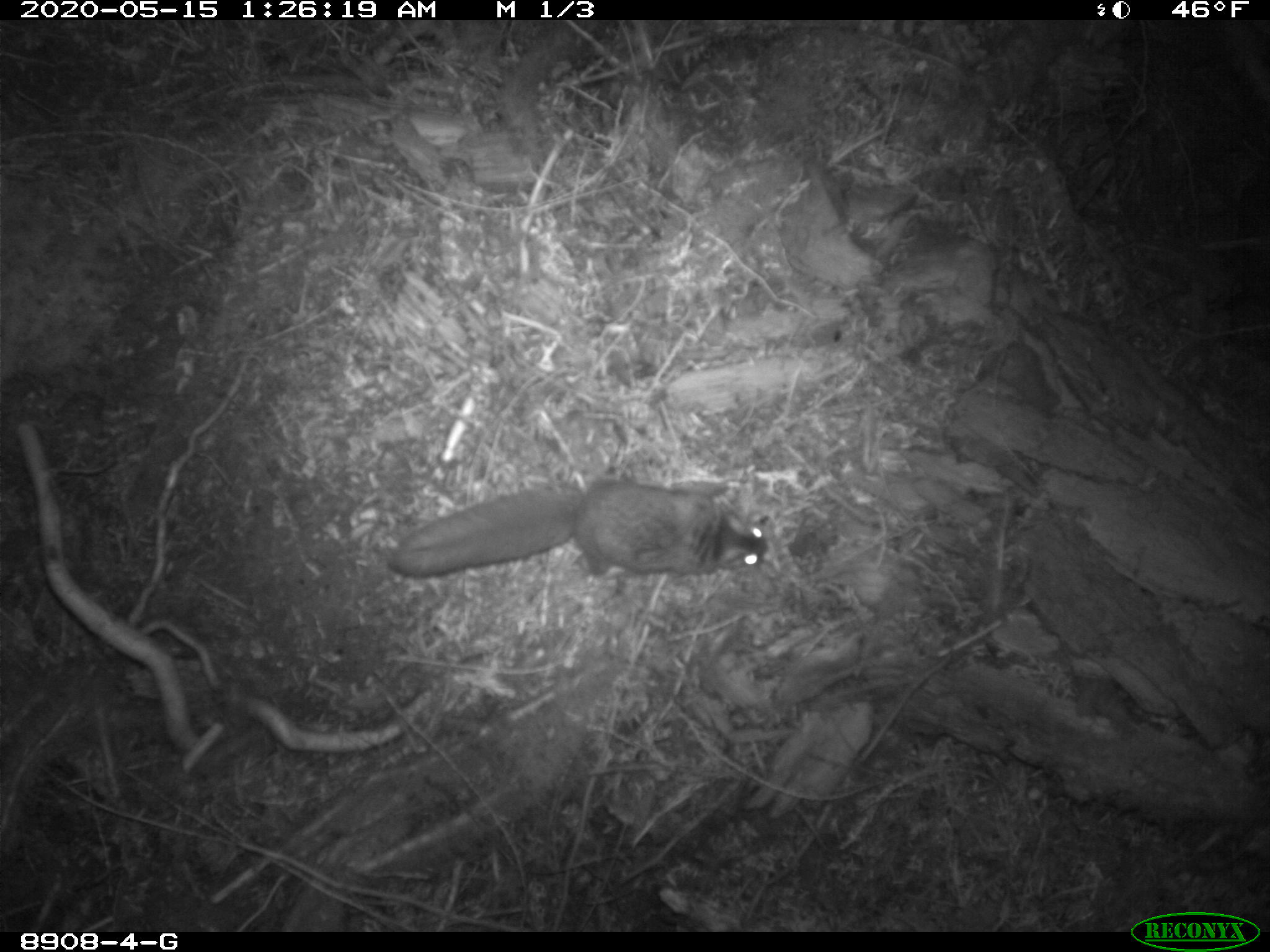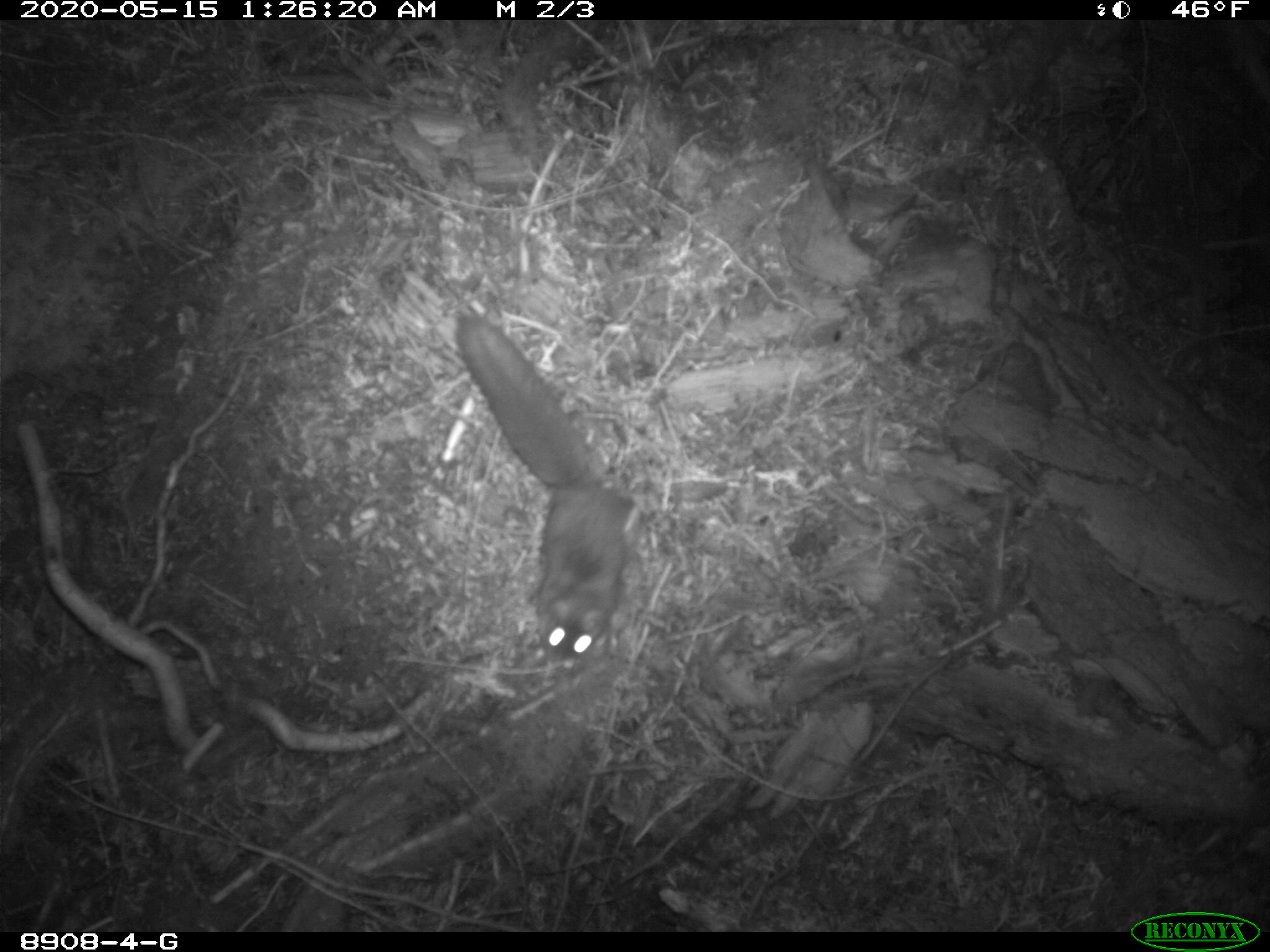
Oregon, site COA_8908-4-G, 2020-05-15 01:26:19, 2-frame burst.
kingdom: Animalia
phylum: Chordata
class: Mammalia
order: Rodentia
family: Sciuridae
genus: Glaucomys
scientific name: Glaucomys oregonensis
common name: humboldt's flying squirrel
Humboldt's flying squirrel (Glaucomys oregonensis).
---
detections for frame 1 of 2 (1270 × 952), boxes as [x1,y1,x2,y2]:
humboldt's flying squirrel: [380,469,783,592]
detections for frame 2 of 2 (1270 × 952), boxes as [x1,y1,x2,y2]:
humboldt's flying squirrel: [444,303,661,680]